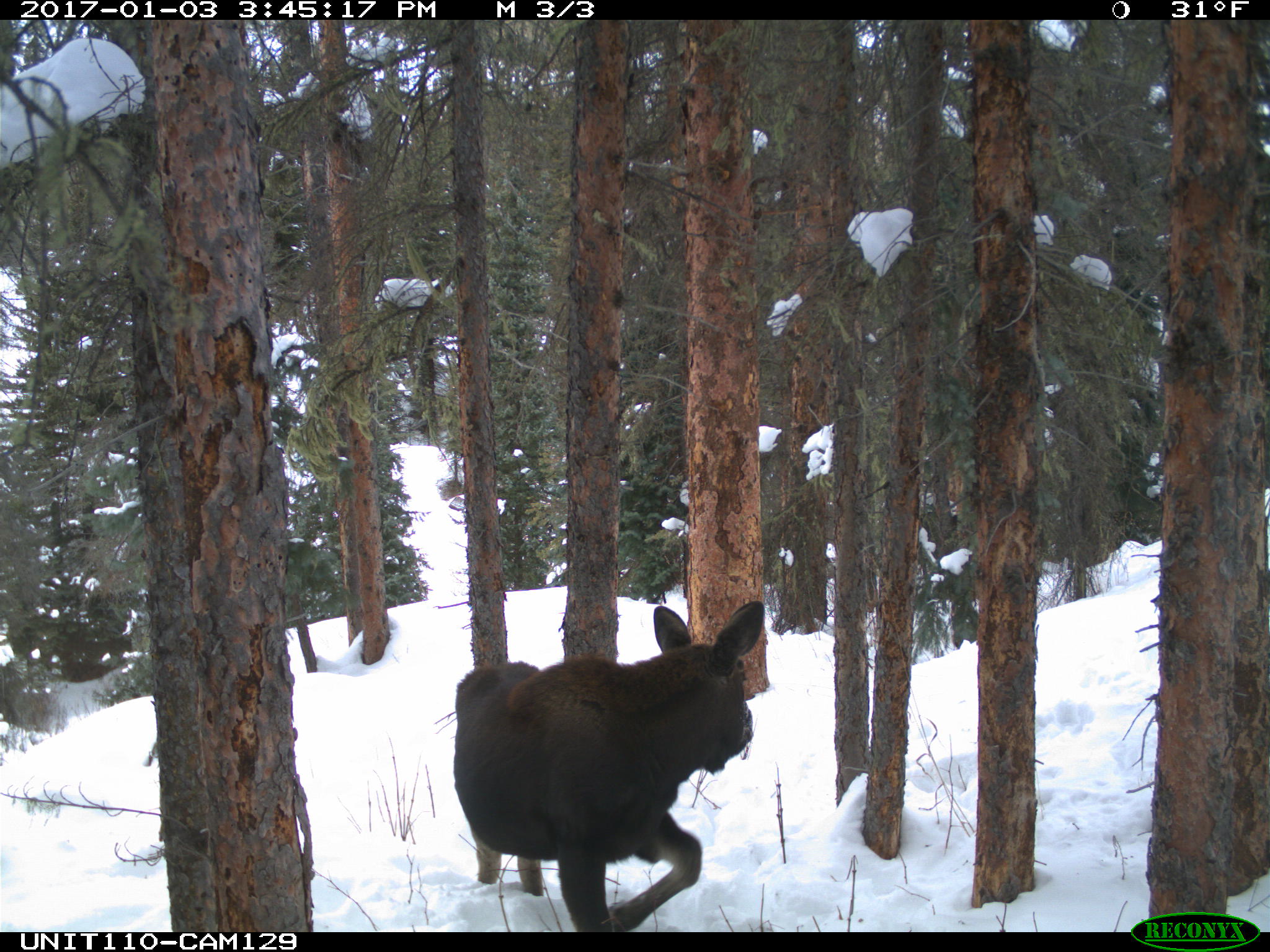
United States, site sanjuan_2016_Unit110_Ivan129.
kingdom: Animalia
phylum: Chordata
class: Mammalia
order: Artiodactyla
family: Cervidae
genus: Alces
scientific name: Alces alces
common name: moose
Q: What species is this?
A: Alces alces (moose).